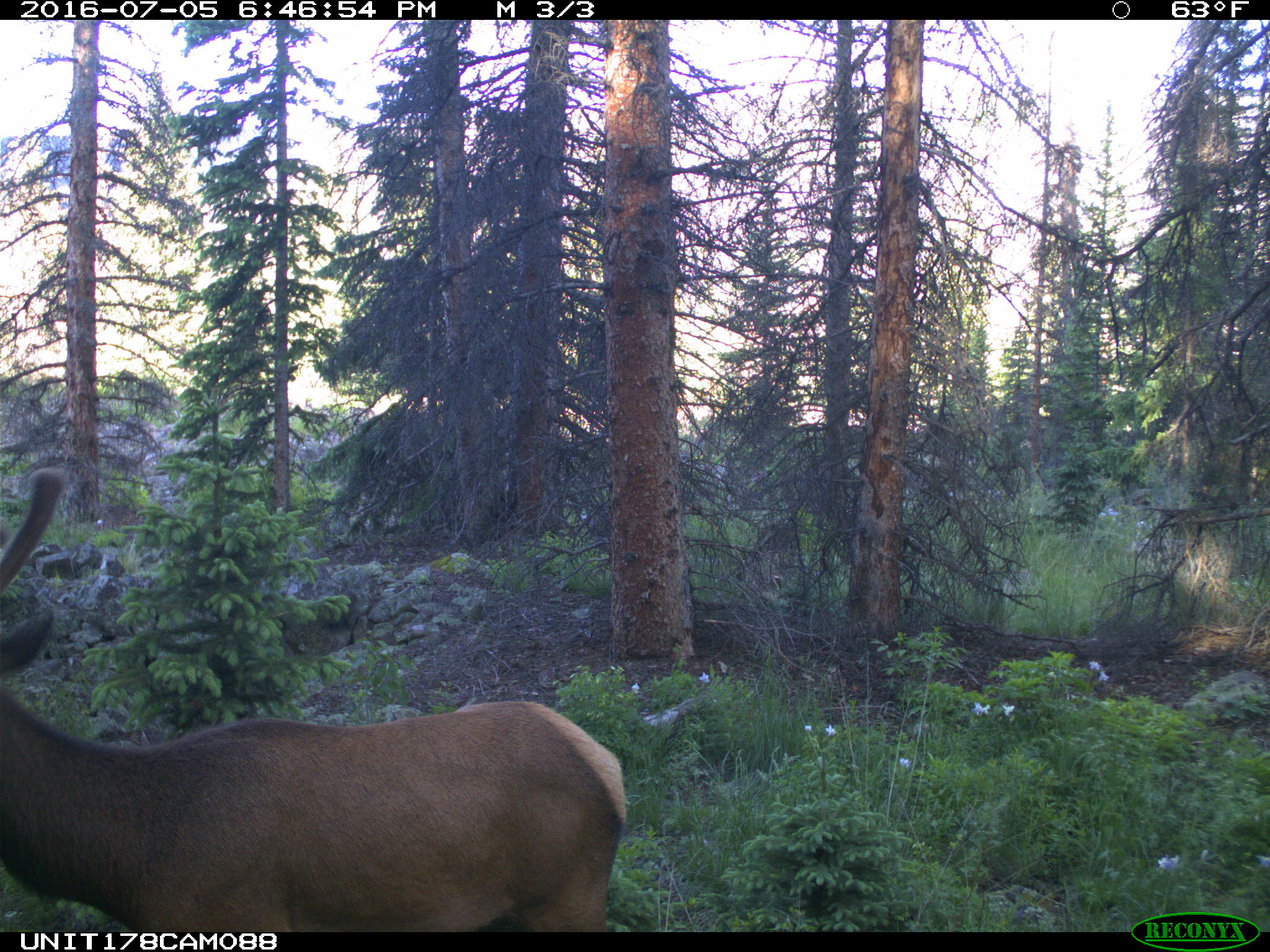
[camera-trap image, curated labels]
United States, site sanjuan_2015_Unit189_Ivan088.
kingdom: Animalia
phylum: Chordata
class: Mammalia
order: Artiodactyla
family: Cervidae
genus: Cervus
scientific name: Cervus elaphus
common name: red deer